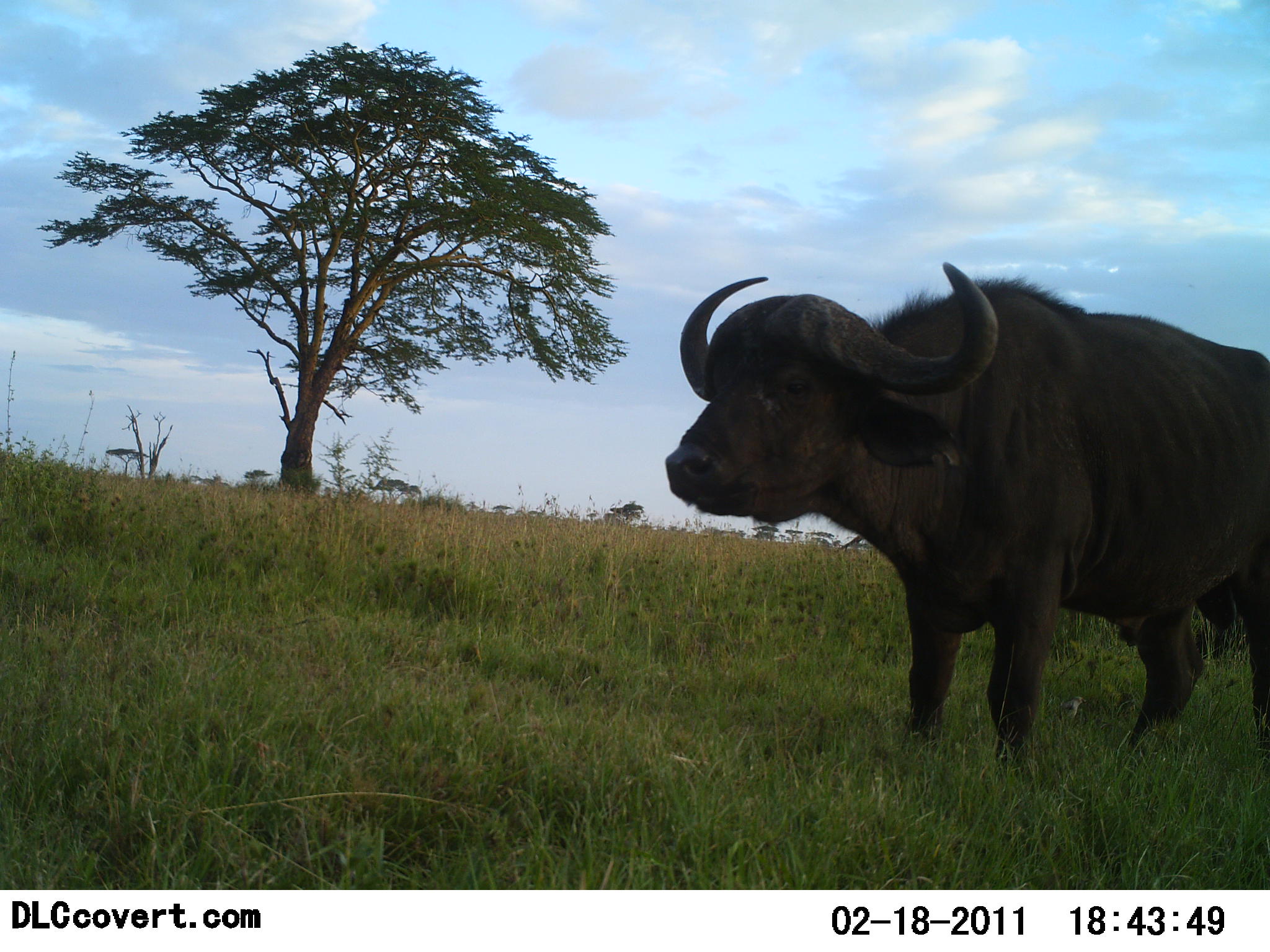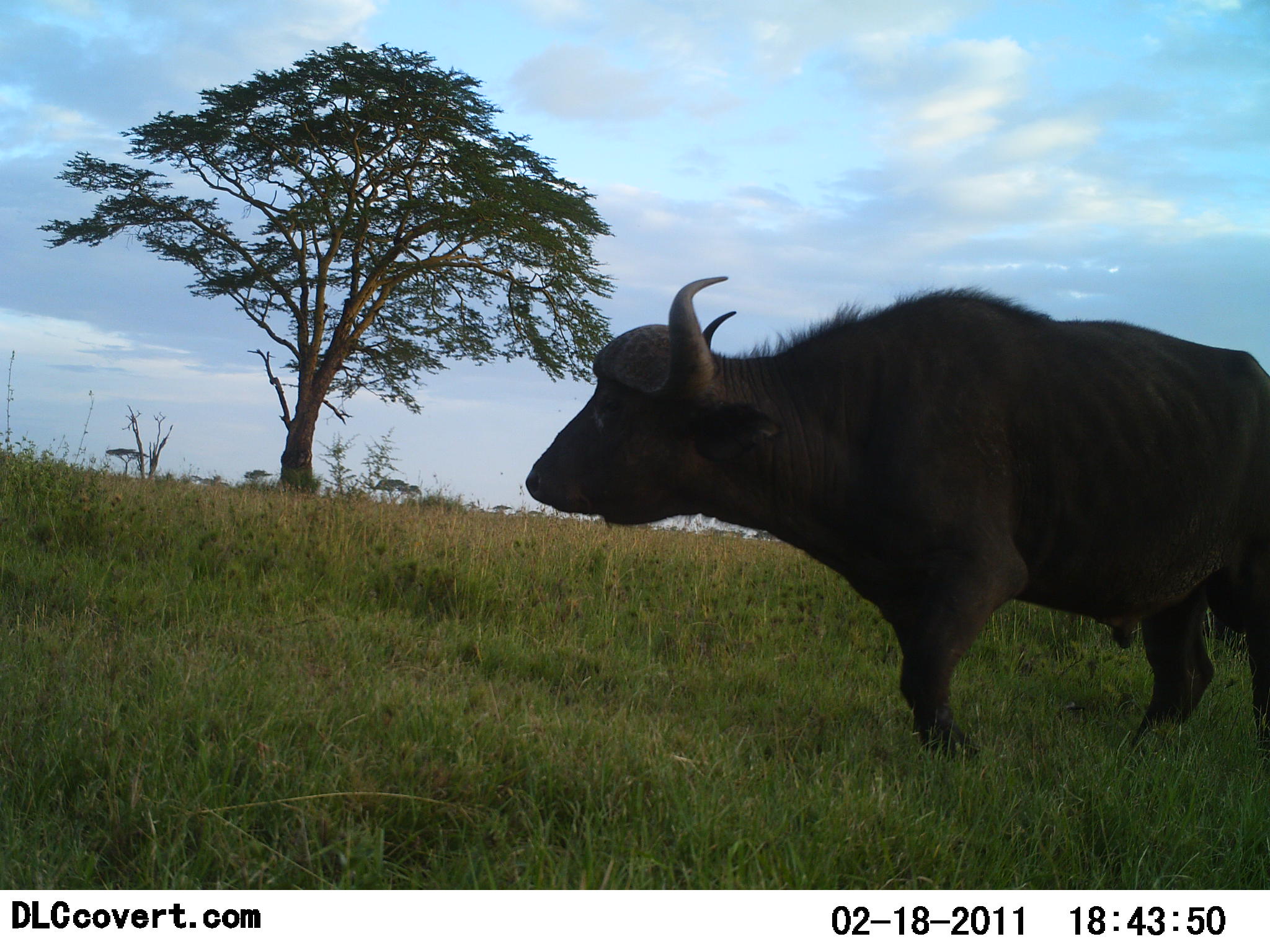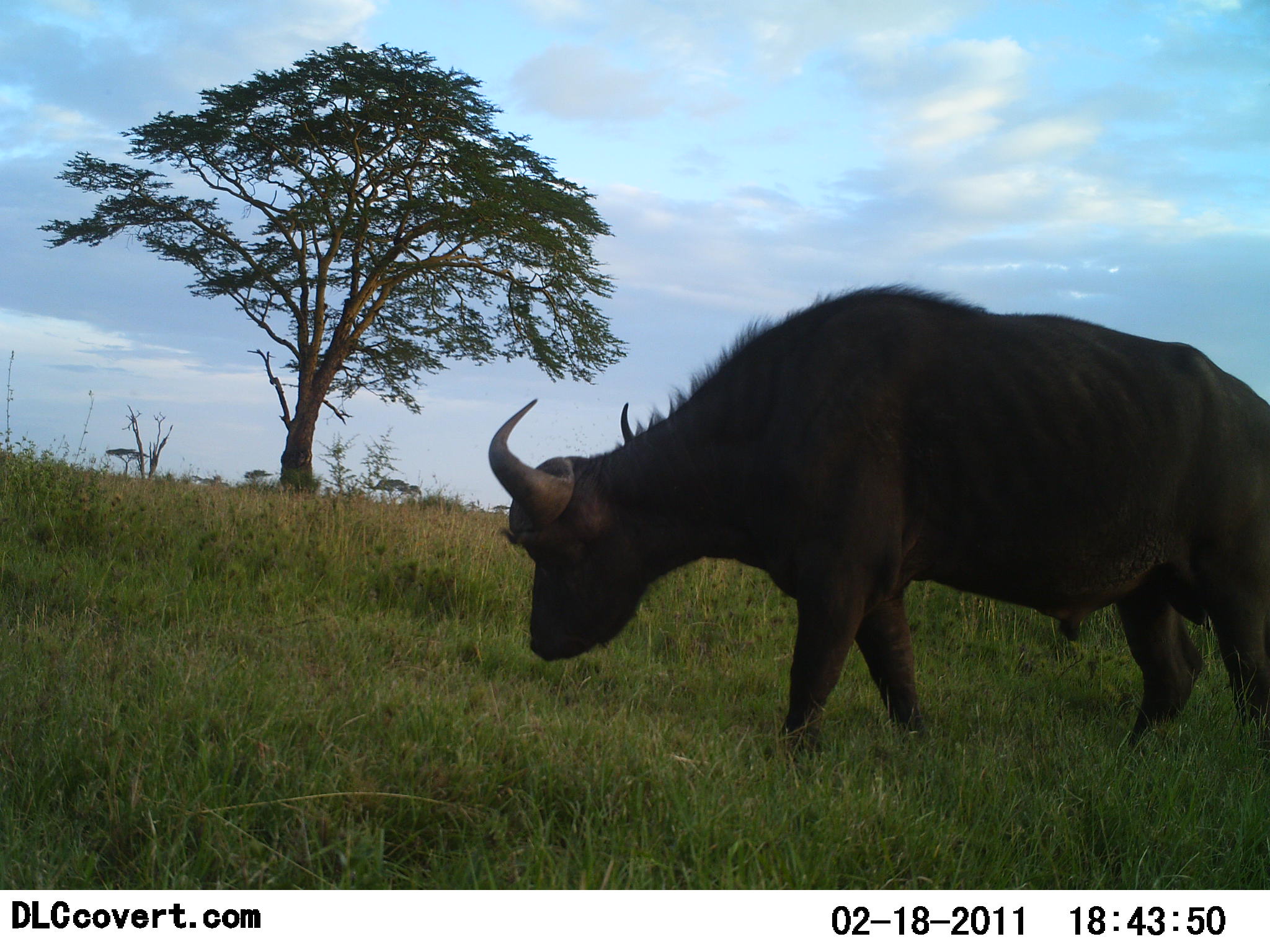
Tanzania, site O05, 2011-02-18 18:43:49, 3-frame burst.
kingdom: Animalia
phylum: Chordata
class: Mammalia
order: Artiodactyla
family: Bovidae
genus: Syncerus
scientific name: Syncerus caffer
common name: cape buffalo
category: buffalo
Buffalo (cape buffalo) (Syncerus caffer), count 1. Behavior (volunteer vote fractions): standing 92%, resting 0%, moving 25%, interacting 0%. Young present (vote fraction): 0%. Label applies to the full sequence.